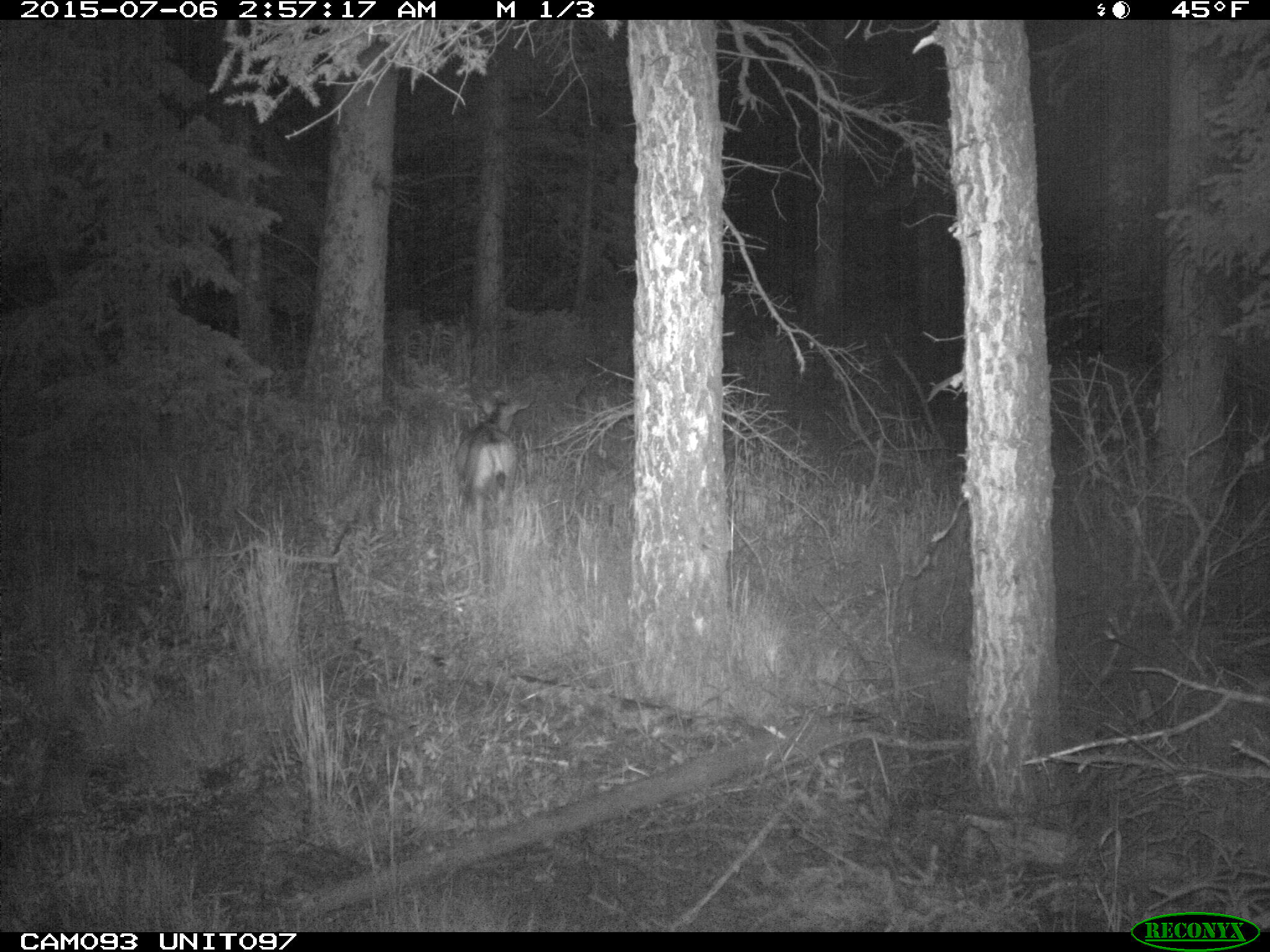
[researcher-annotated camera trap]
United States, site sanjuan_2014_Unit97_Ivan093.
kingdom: Animalia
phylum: Chordata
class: Mammalia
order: Artiodactyla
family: Cervidae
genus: Odocoileus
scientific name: Odocoileus hemionus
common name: mule deer